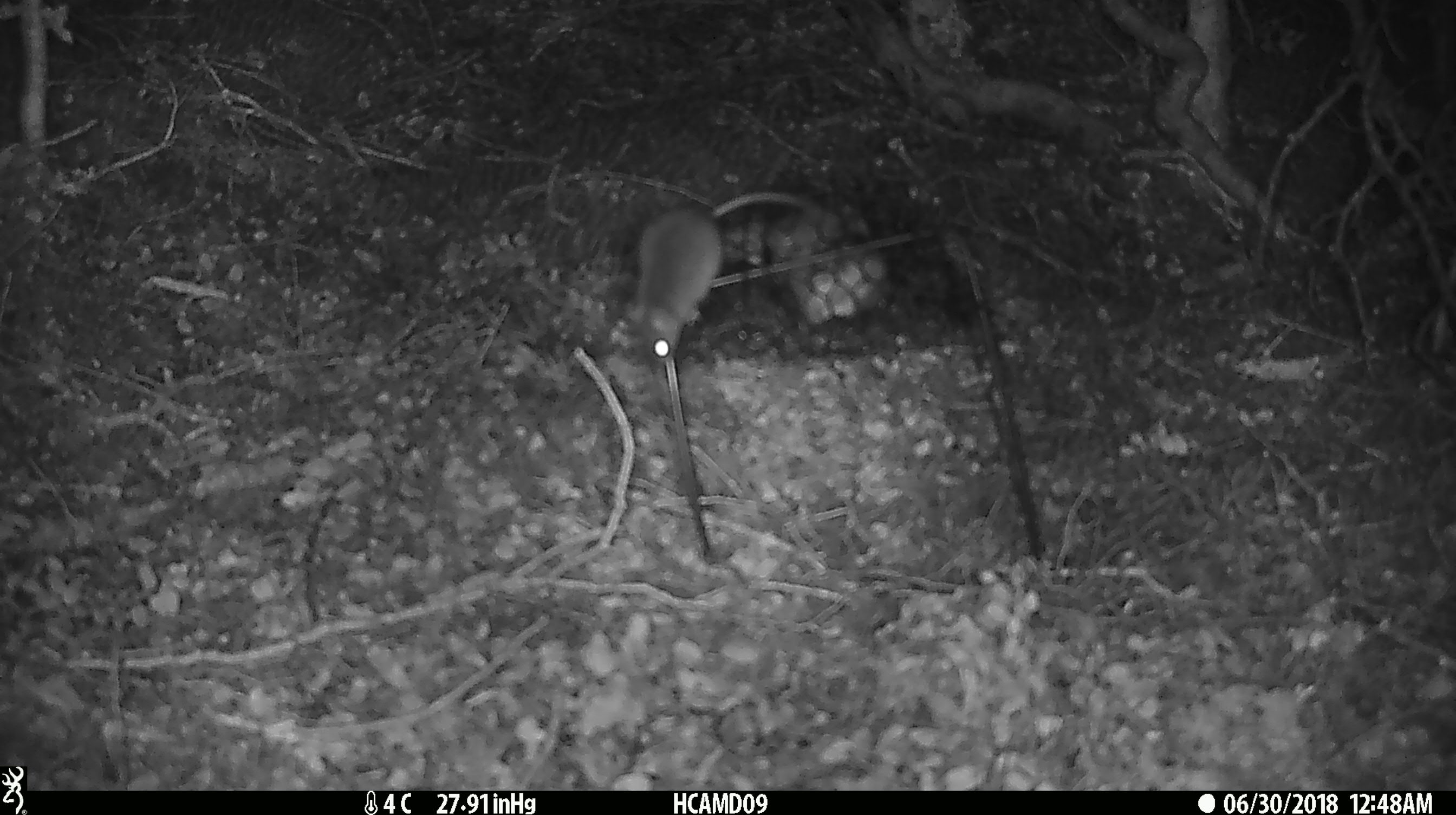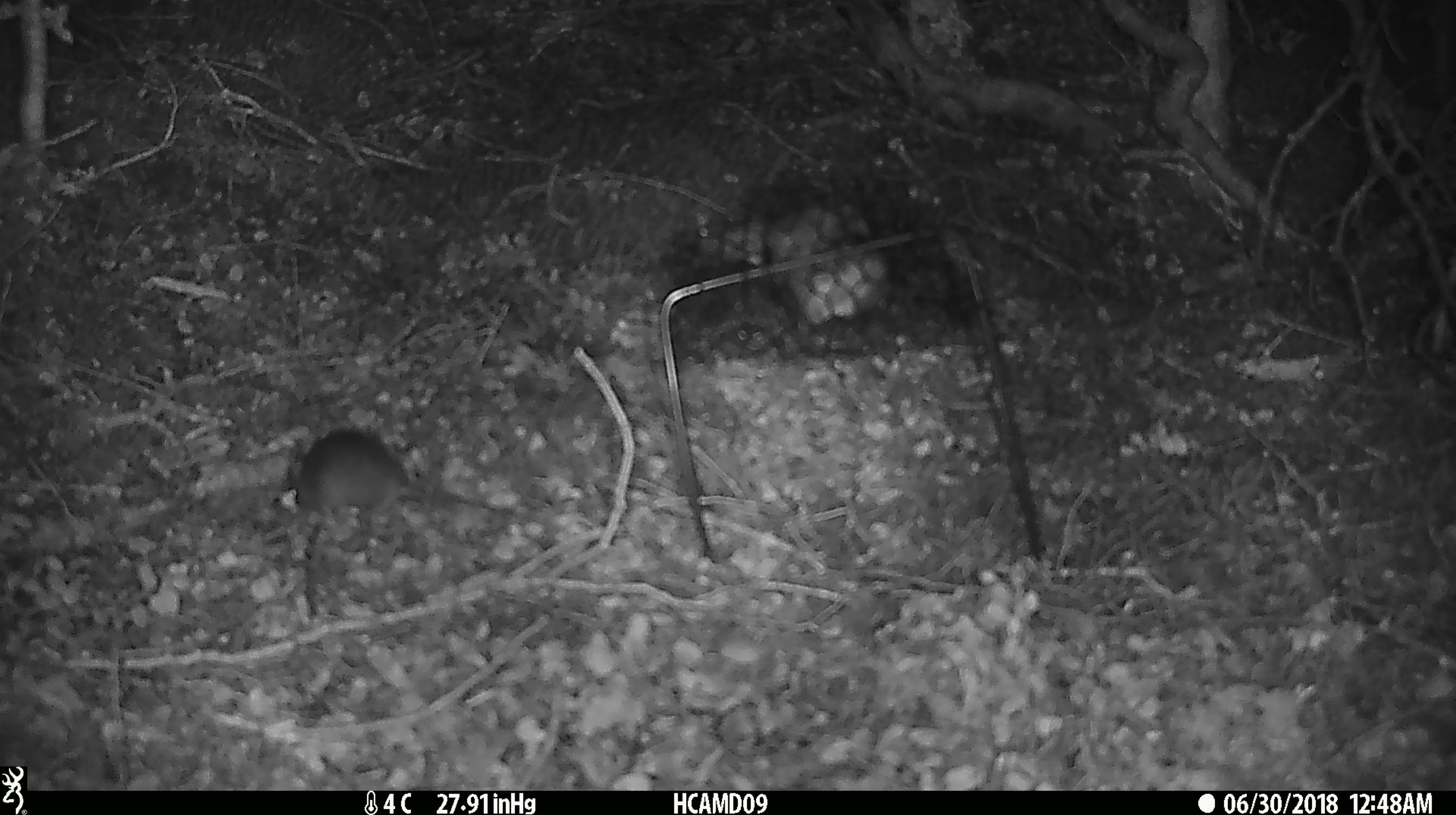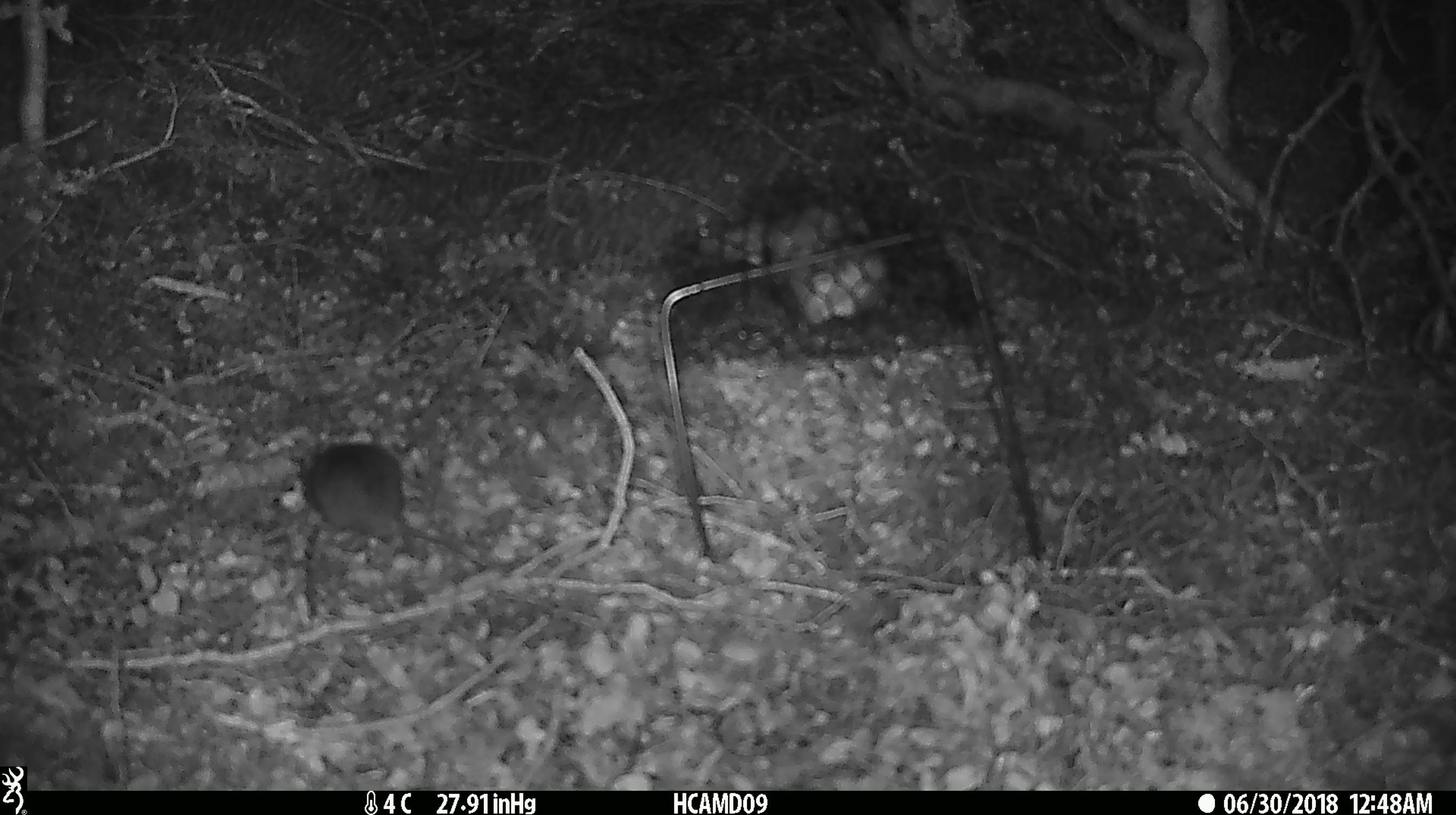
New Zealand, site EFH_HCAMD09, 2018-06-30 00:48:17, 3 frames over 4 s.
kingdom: Animalia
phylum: Chordata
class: Mammalia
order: Rodentia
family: Muridae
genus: Mus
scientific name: Mus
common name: mouse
Mouse (Mus).